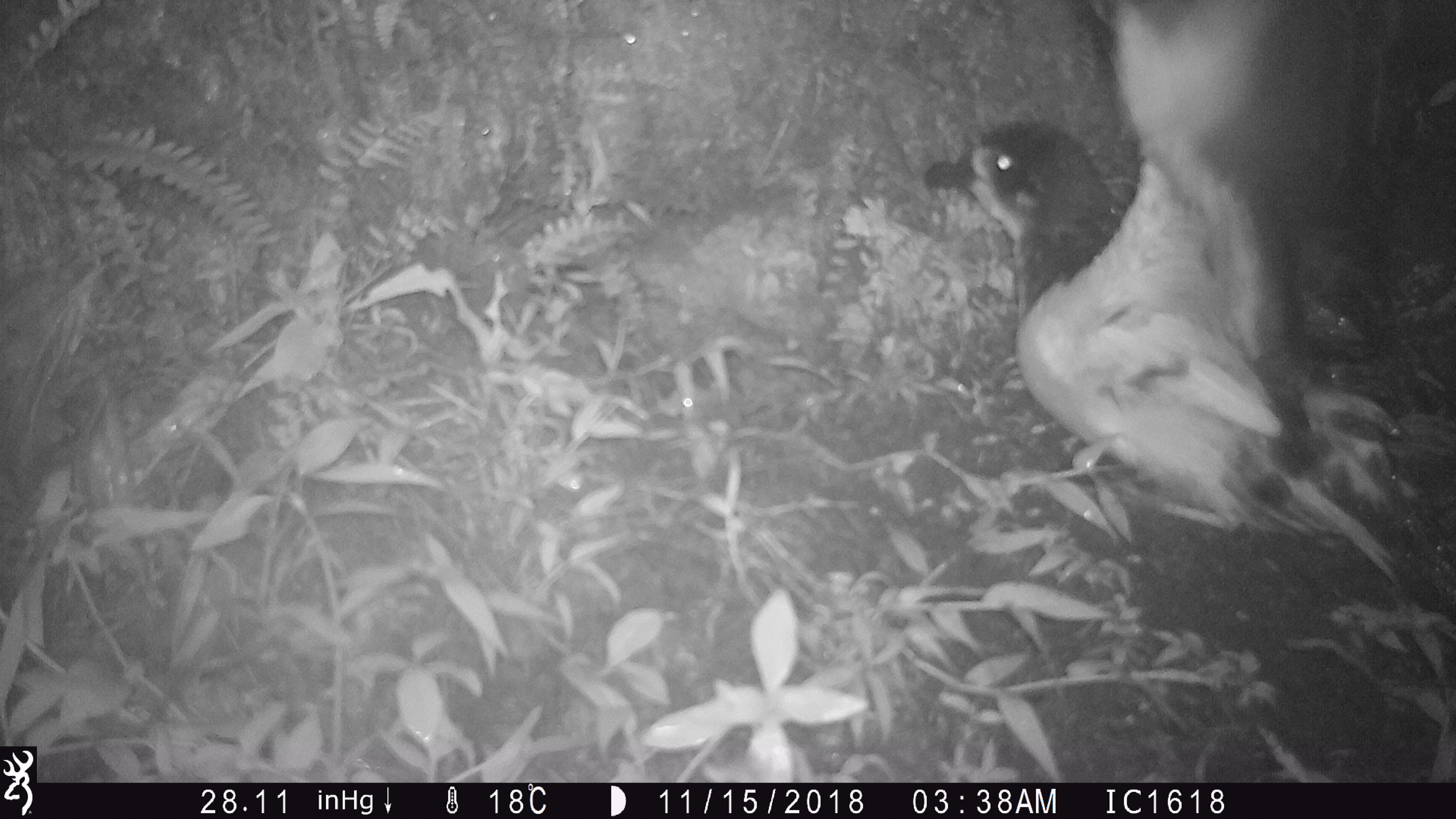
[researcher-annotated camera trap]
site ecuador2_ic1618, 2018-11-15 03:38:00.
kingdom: Animalia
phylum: Chordata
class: Aves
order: Procellariiformes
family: Procellariidae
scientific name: Procellariidae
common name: petrel chick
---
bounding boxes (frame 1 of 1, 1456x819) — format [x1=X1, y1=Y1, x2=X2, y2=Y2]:
petrel chick: [x1=913, y1=0, x2=1444, y2=629]